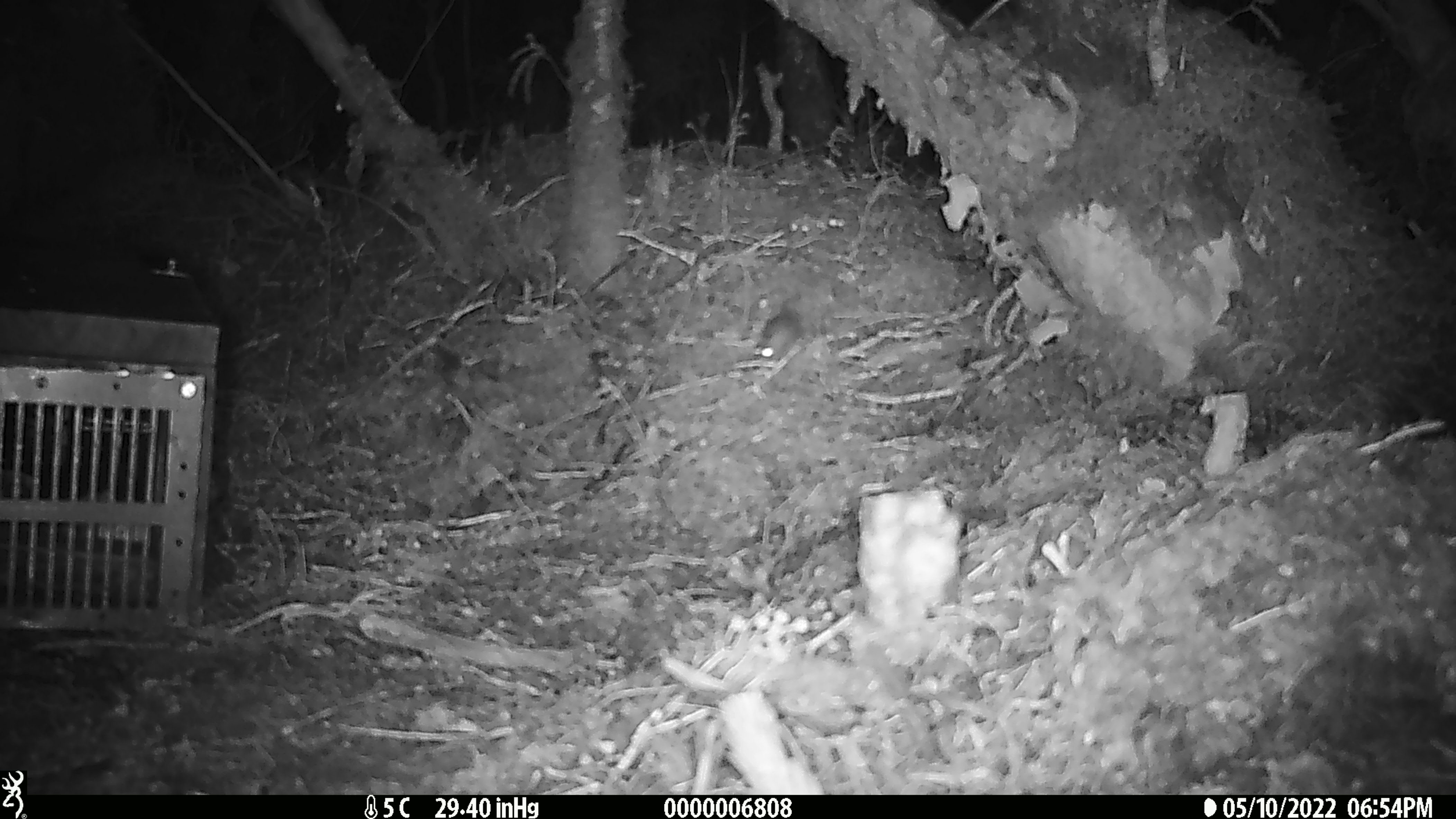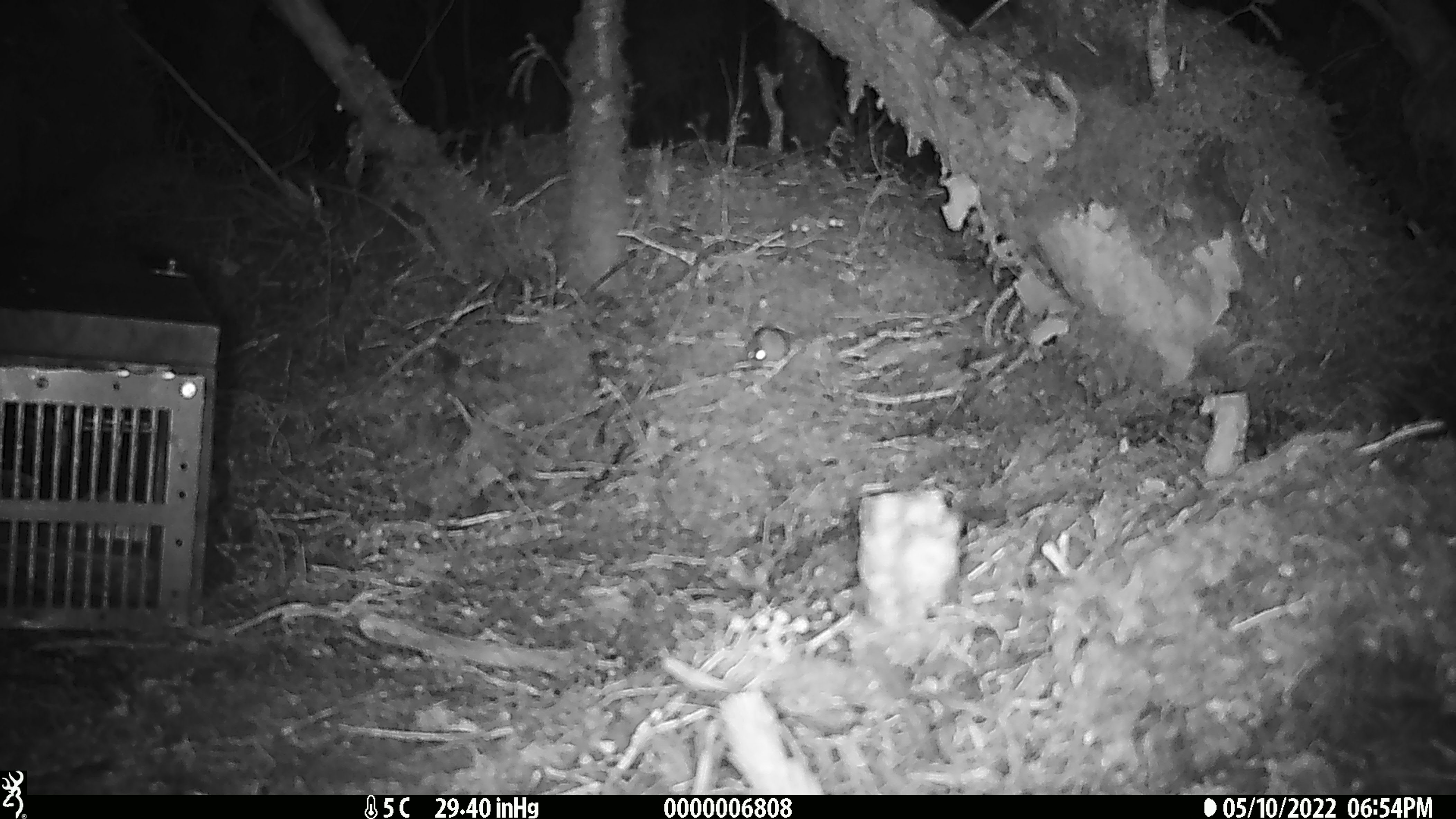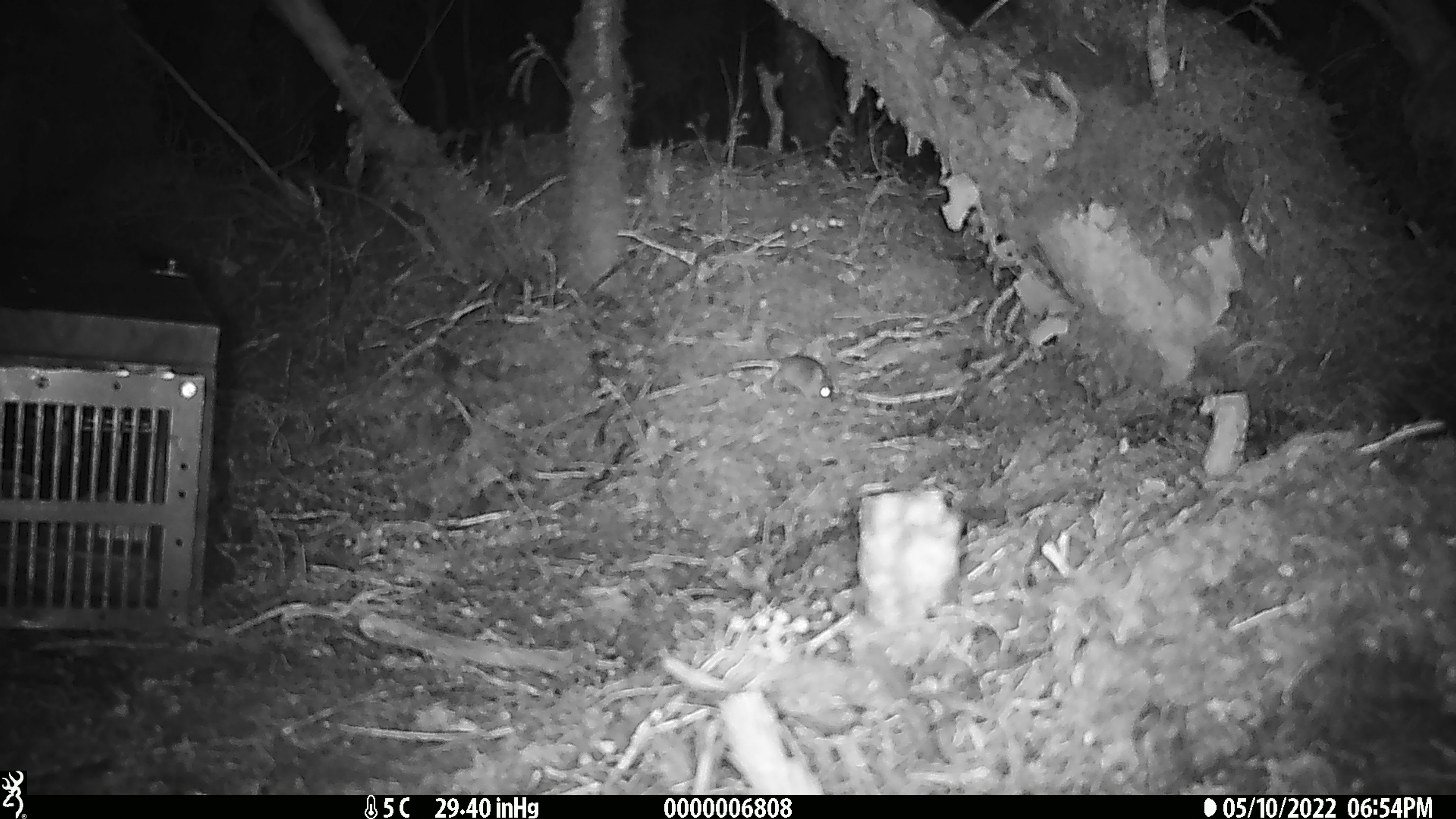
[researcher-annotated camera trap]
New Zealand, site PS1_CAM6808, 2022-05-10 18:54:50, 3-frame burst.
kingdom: Animalia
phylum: Chordata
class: Mammalia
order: Rodentia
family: Muridae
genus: Mus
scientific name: Mus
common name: mouse